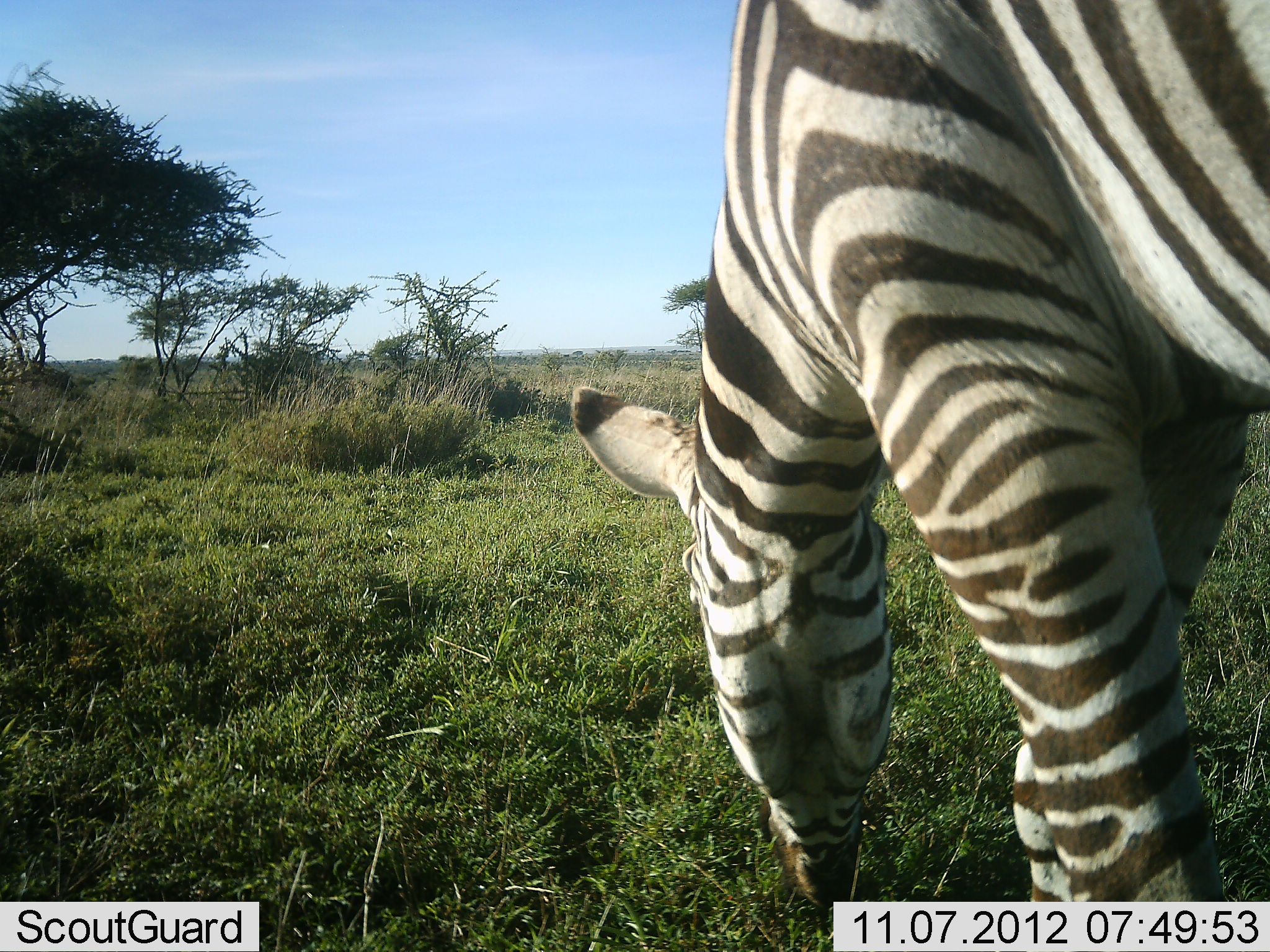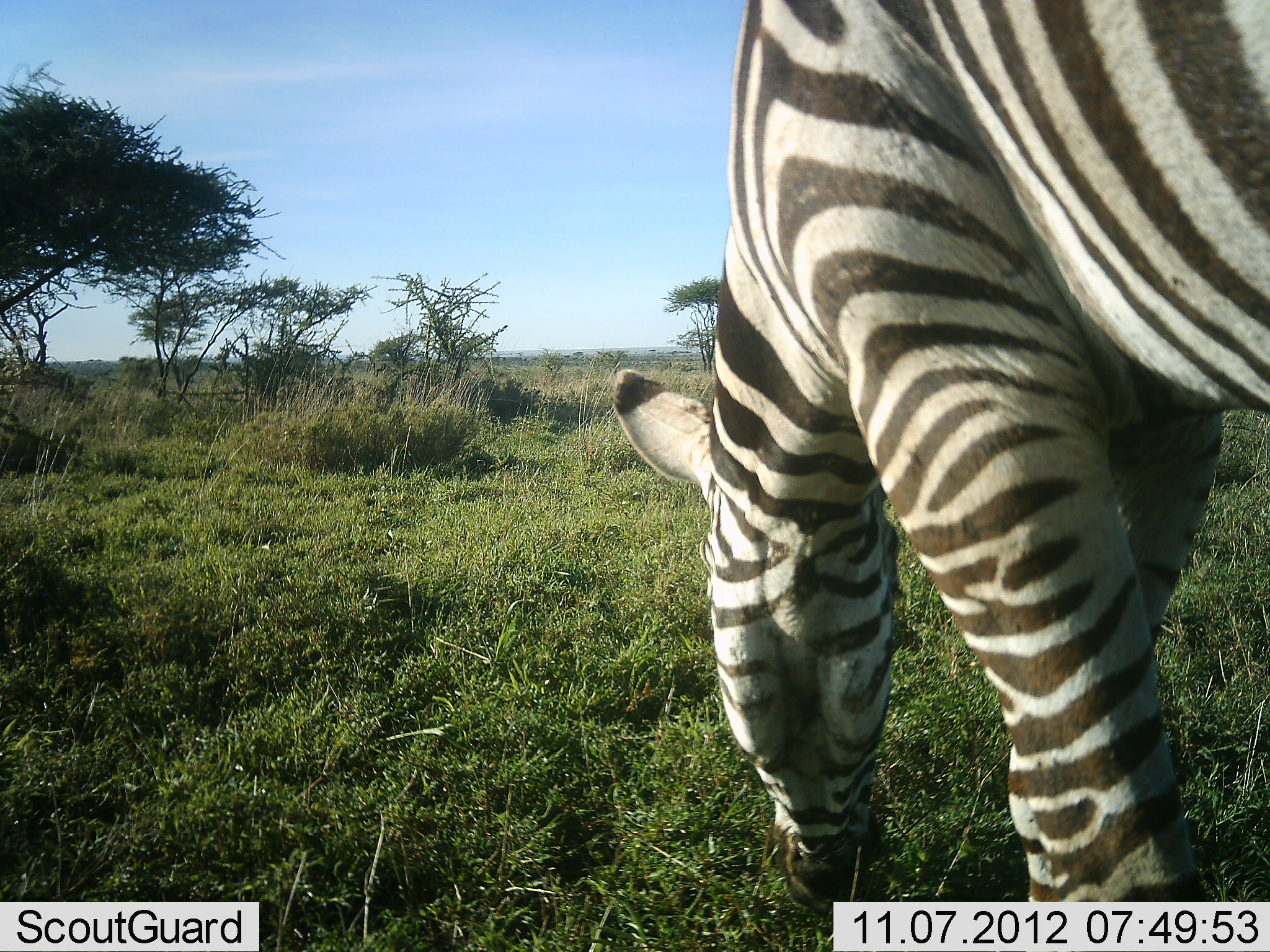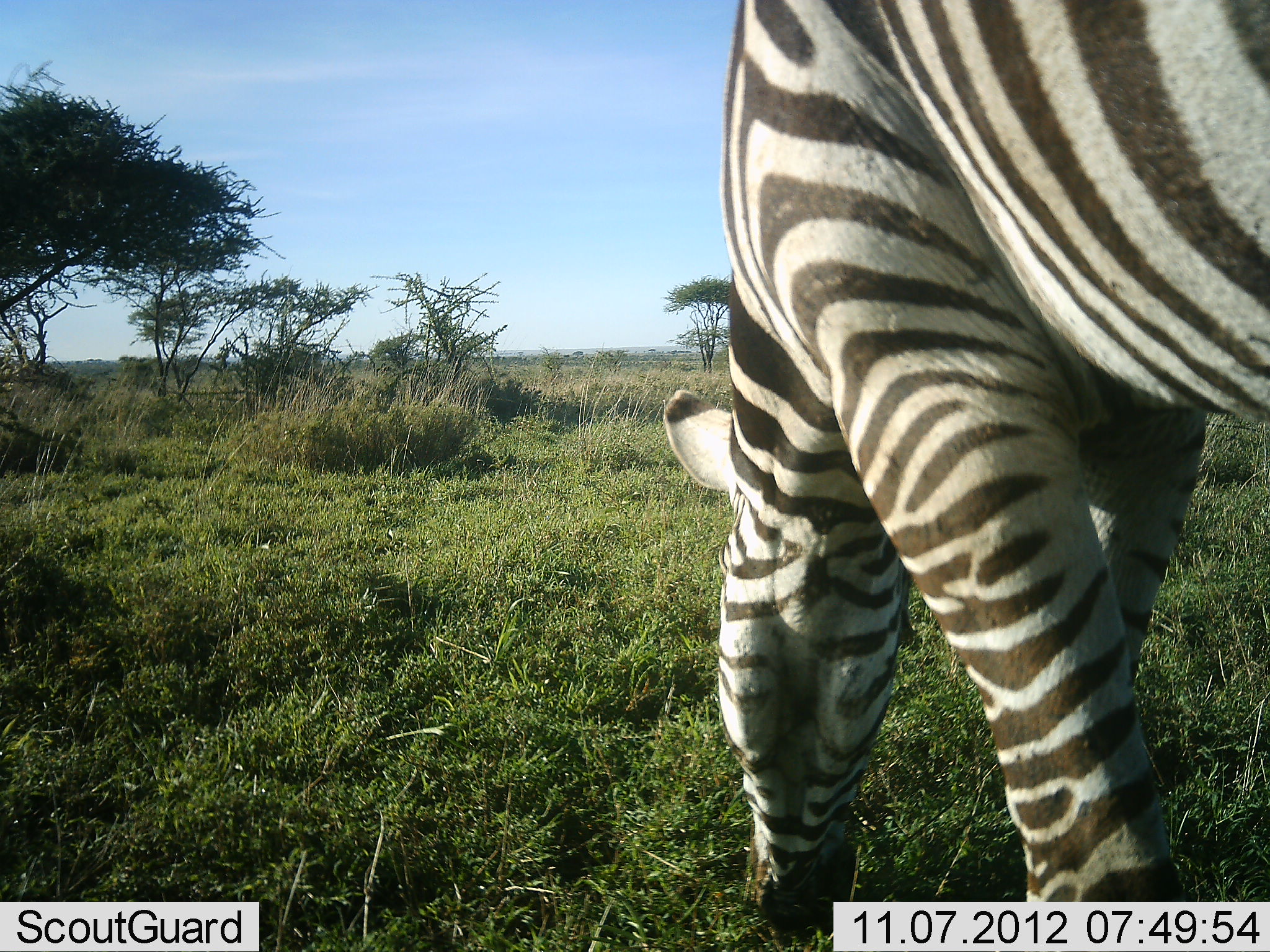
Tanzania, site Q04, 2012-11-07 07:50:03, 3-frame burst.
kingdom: Animalia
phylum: Chordata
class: Mammalia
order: Perissodactyla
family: Equidae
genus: Equus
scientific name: Equus quagga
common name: plains zebra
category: zebra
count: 1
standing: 20%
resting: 0%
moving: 0%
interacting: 0%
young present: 0%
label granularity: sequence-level